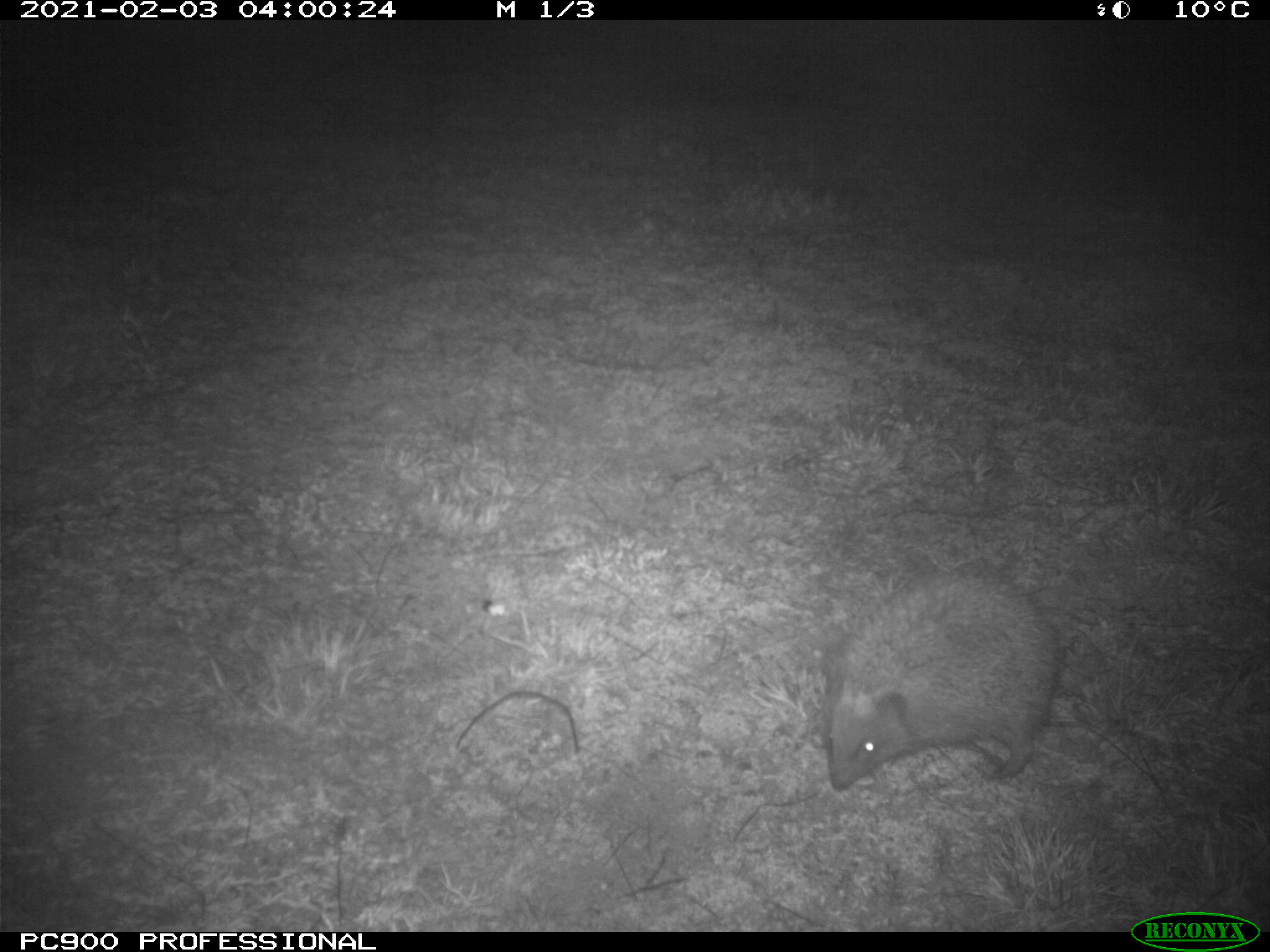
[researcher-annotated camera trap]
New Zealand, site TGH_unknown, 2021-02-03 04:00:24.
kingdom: Animalia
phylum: Chordata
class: Mammalia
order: Eulipotyphla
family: Erinaceidae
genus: Erinaceus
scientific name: Erinaceus europaeus europaeus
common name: european hedgehog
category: hedgehog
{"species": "hedgehog (european hedgehog) (Erinaceus europaeus europaeus)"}